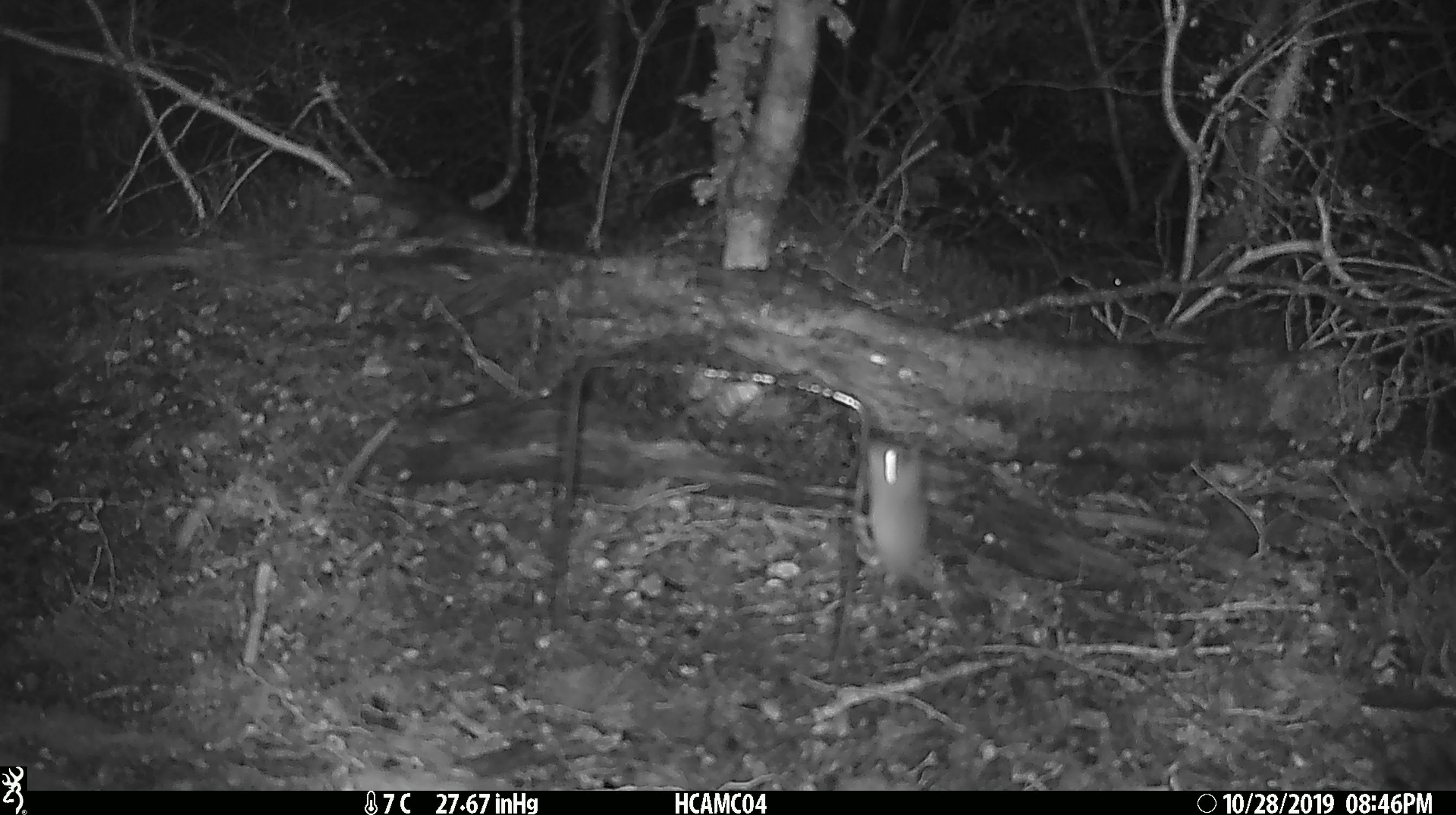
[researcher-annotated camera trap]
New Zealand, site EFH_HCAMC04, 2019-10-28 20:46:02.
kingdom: Animalia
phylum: Chordata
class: Mammalia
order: Rodentia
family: Muridae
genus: Mus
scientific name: Mus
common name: mouse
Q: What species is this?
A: Mouse (Mus).